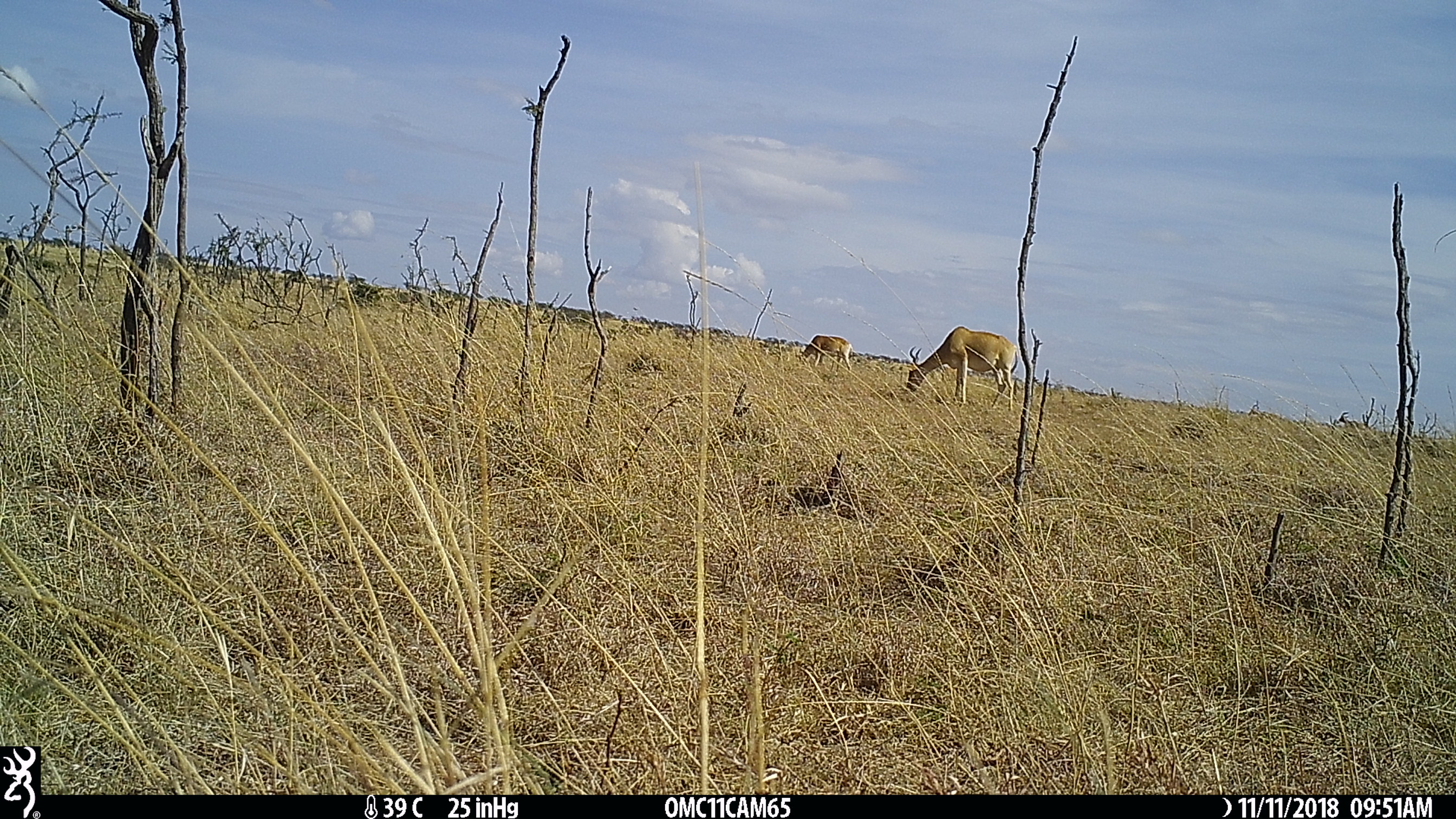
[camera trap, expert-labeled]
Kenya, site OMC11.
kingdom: Animalia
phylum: Chordata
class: Mammalia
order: Artiodactyla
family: Bovidae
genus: Alcelaphus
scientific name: Alcelaphus buselaphus cokii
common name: coke's hartebeest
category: hartebeest cokes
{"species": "hartebeest cokes (coke's hartebeest) (Alcelaphus buselaphus cokii)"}